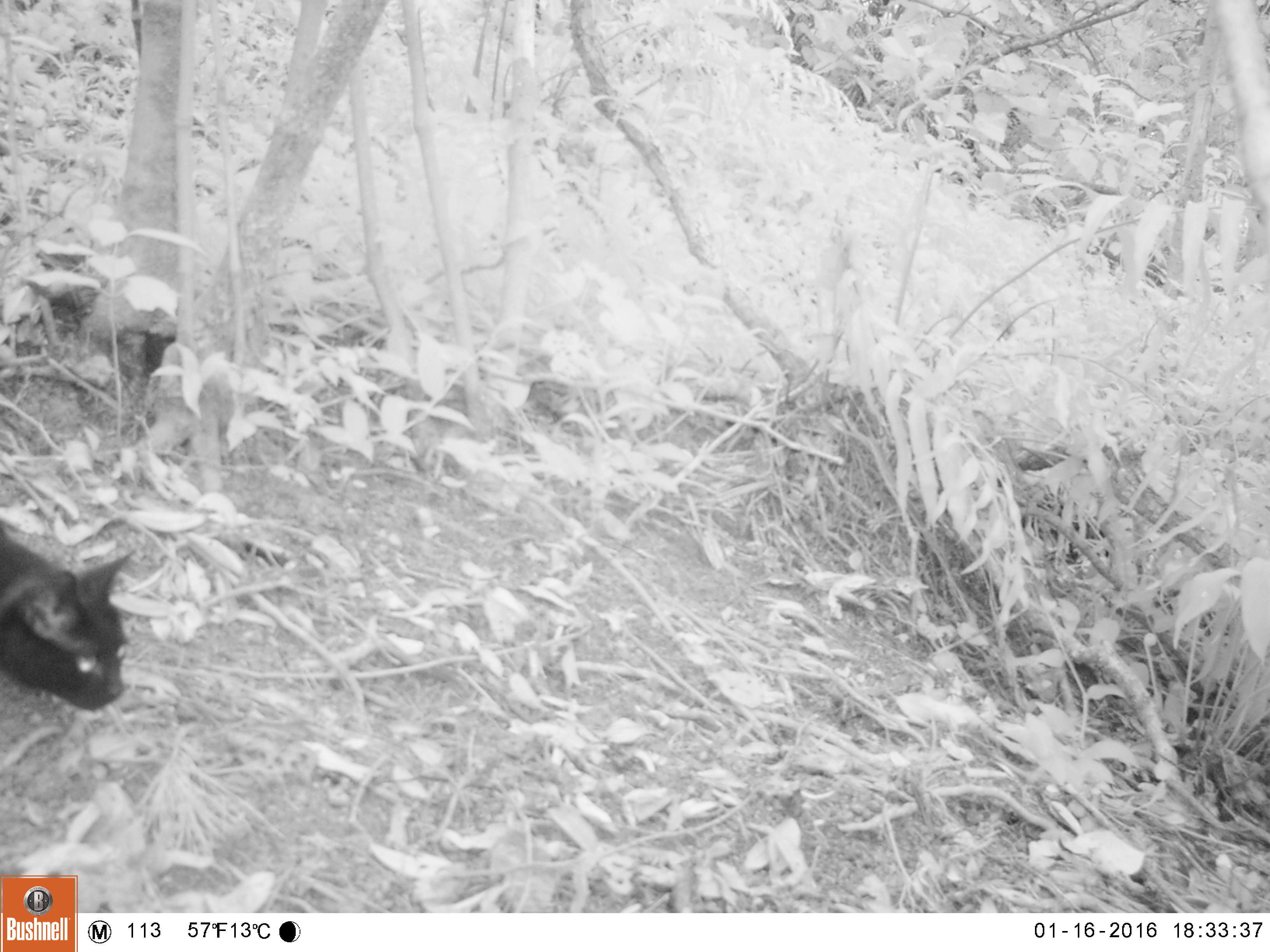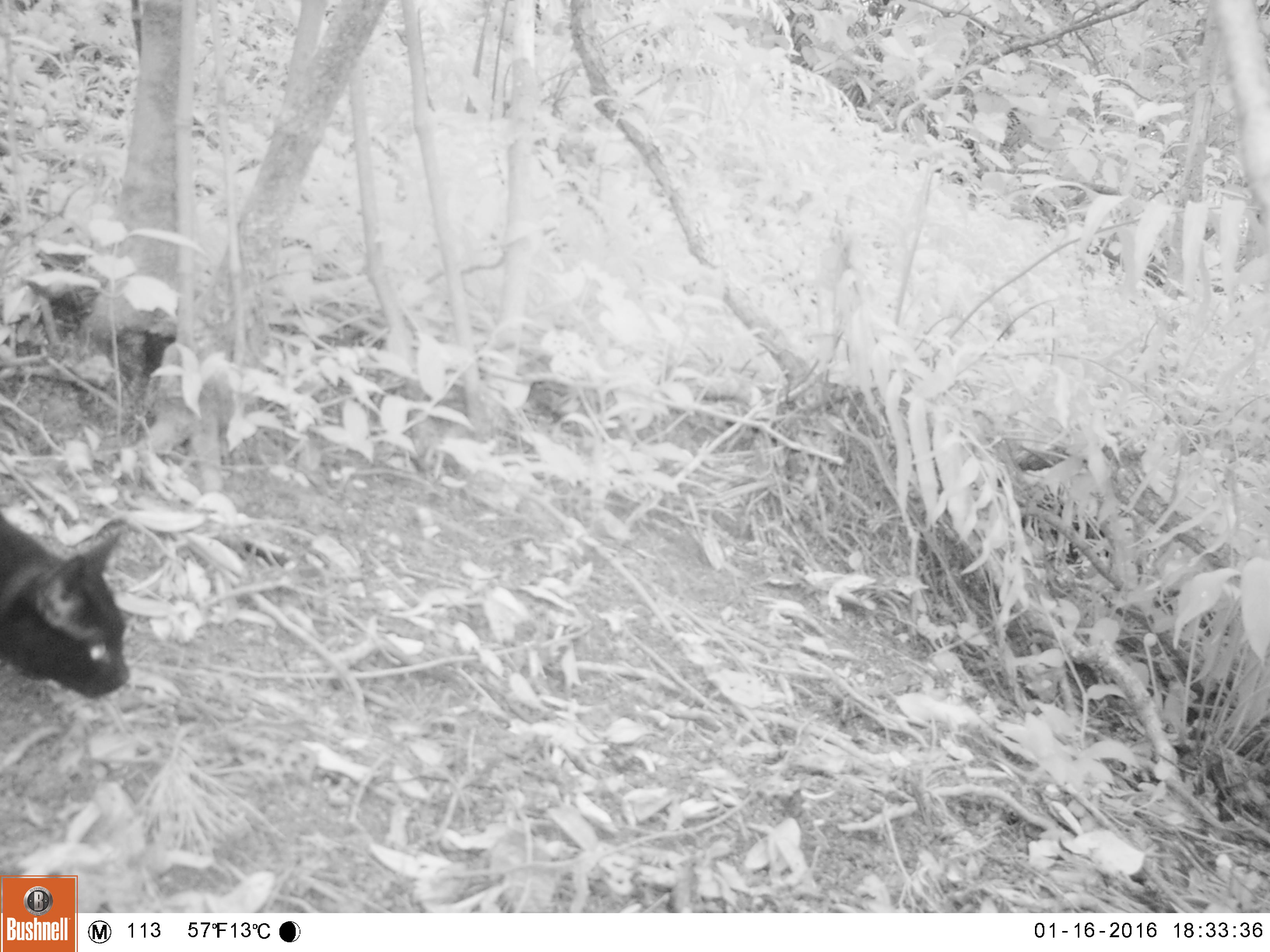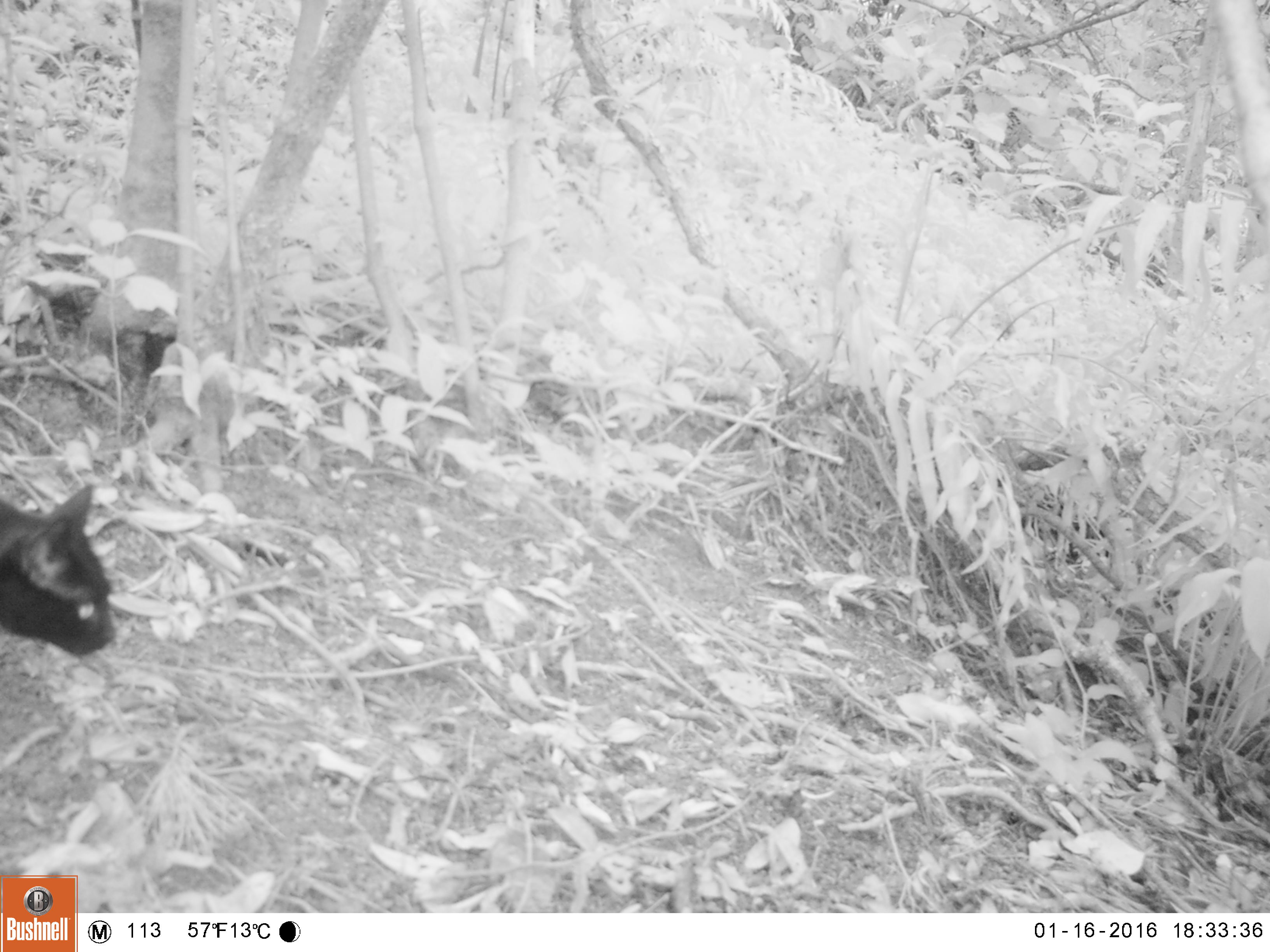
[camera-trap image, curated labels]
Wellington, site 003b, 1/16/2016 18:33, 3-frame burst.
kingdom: Animalia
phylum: Chordata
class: Mammalia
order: Carnivora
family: Felidae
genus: Felis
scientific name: Felis catus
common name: cat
Cat (Felis catus).